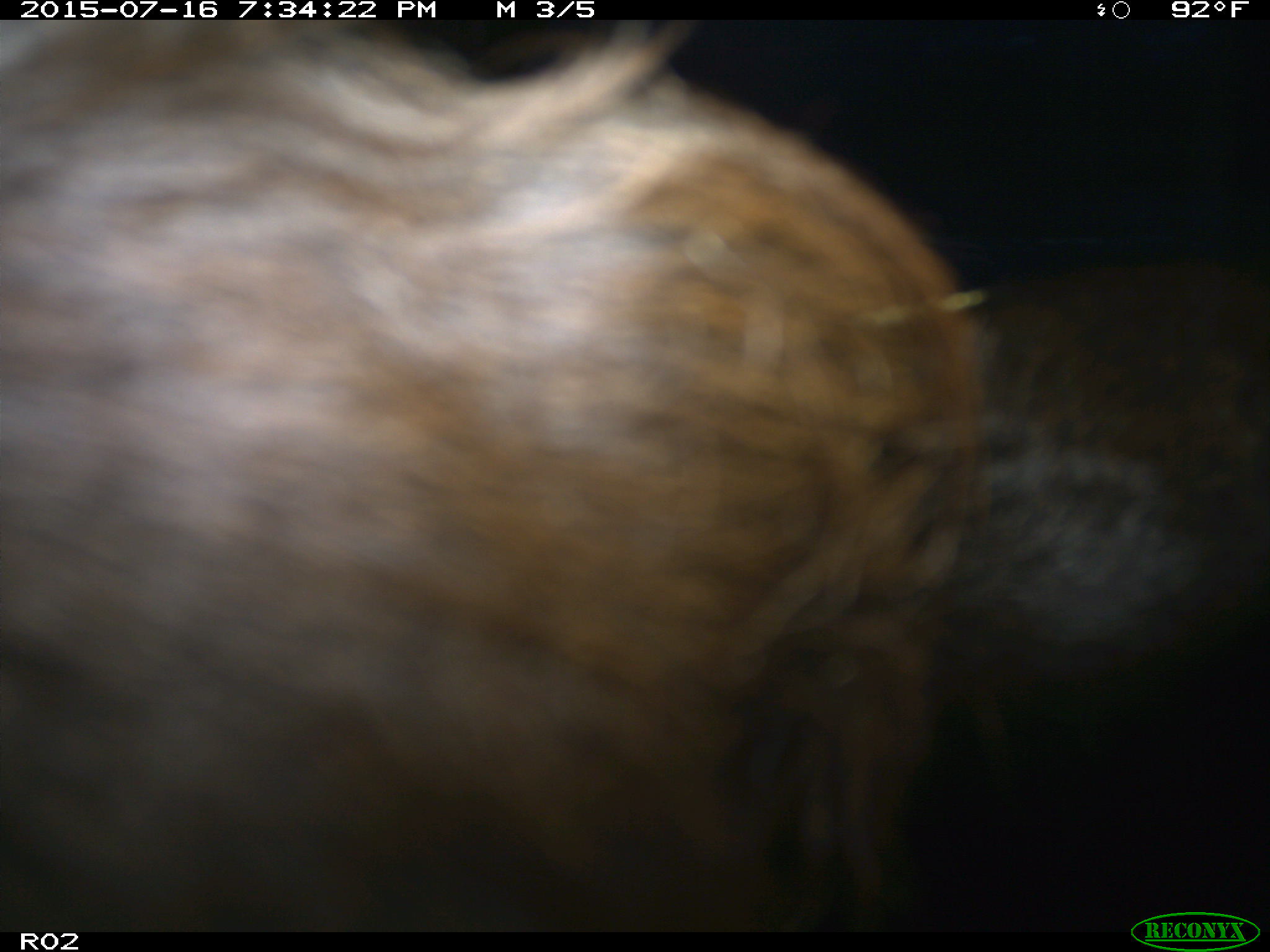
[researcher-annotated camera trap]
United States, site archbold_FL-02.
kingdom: Animalia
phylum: Chordata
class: Mammalia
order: Artiodactyla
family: Bovidae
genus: Bos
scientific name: Bos taurus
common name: domestic cow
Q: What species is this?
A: Bos taurus (domestic cow).